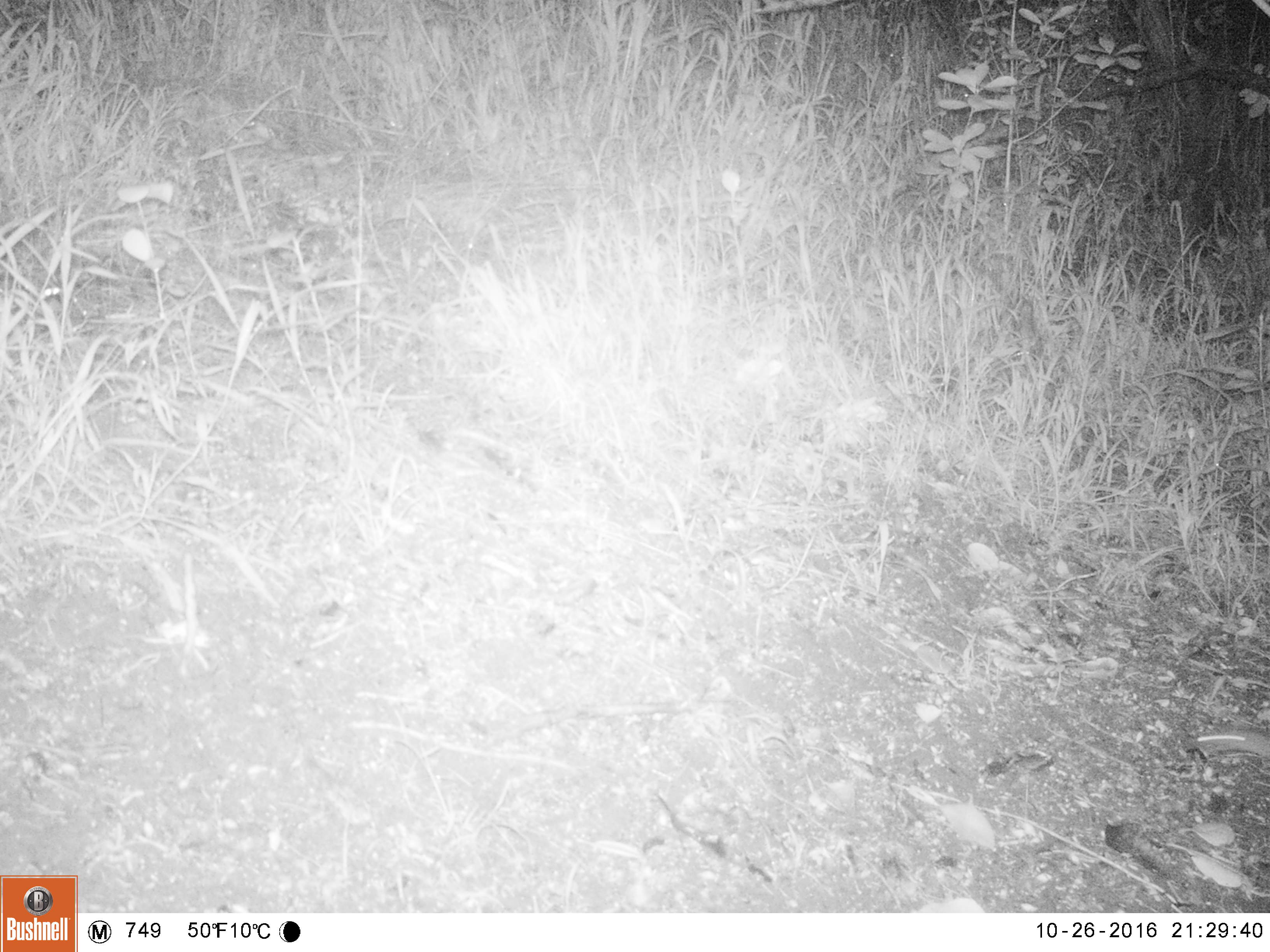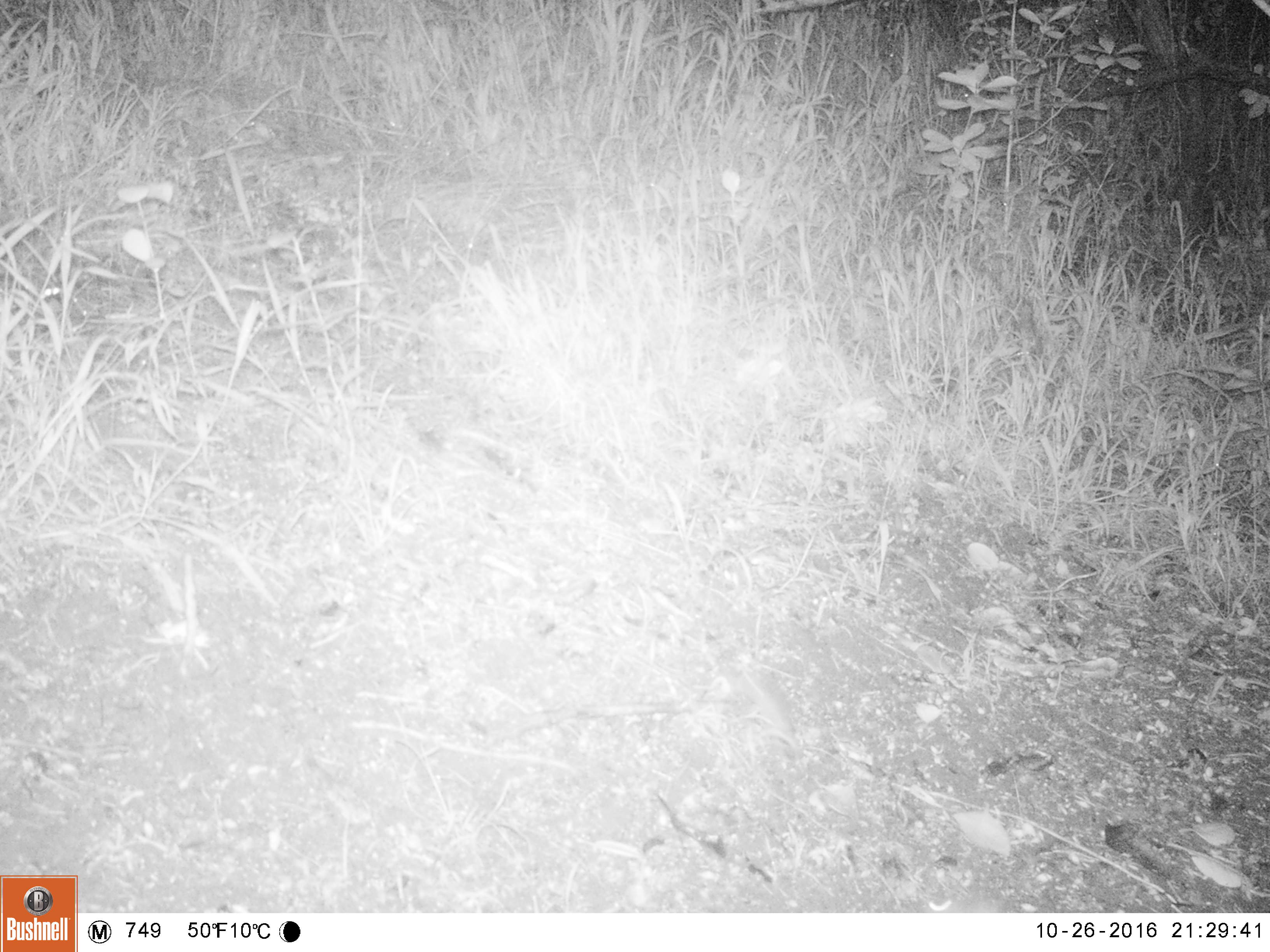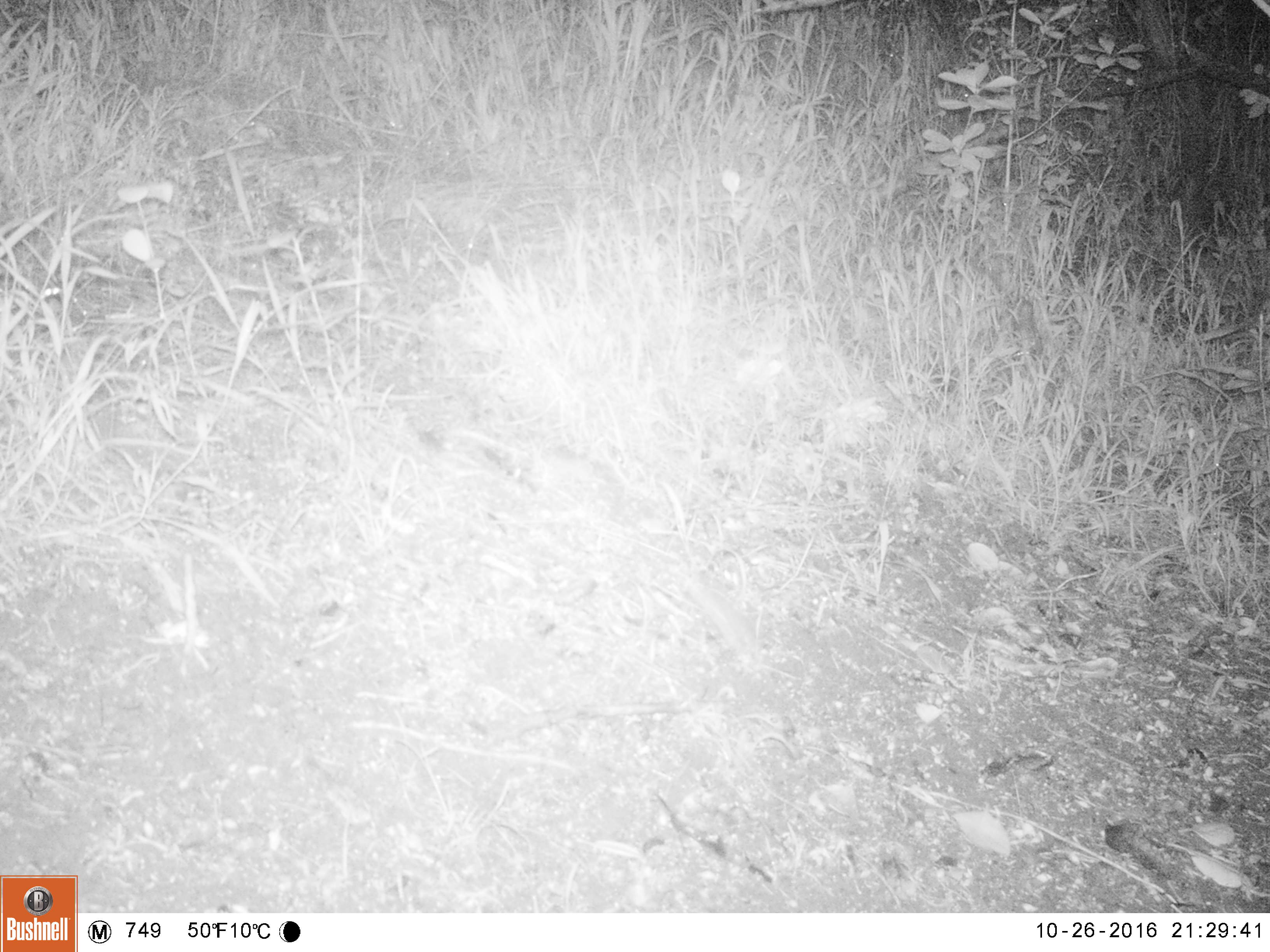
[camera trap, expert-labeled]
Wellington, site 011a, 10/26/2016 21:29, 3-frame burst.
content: unidentified animal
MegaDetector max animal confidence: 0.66